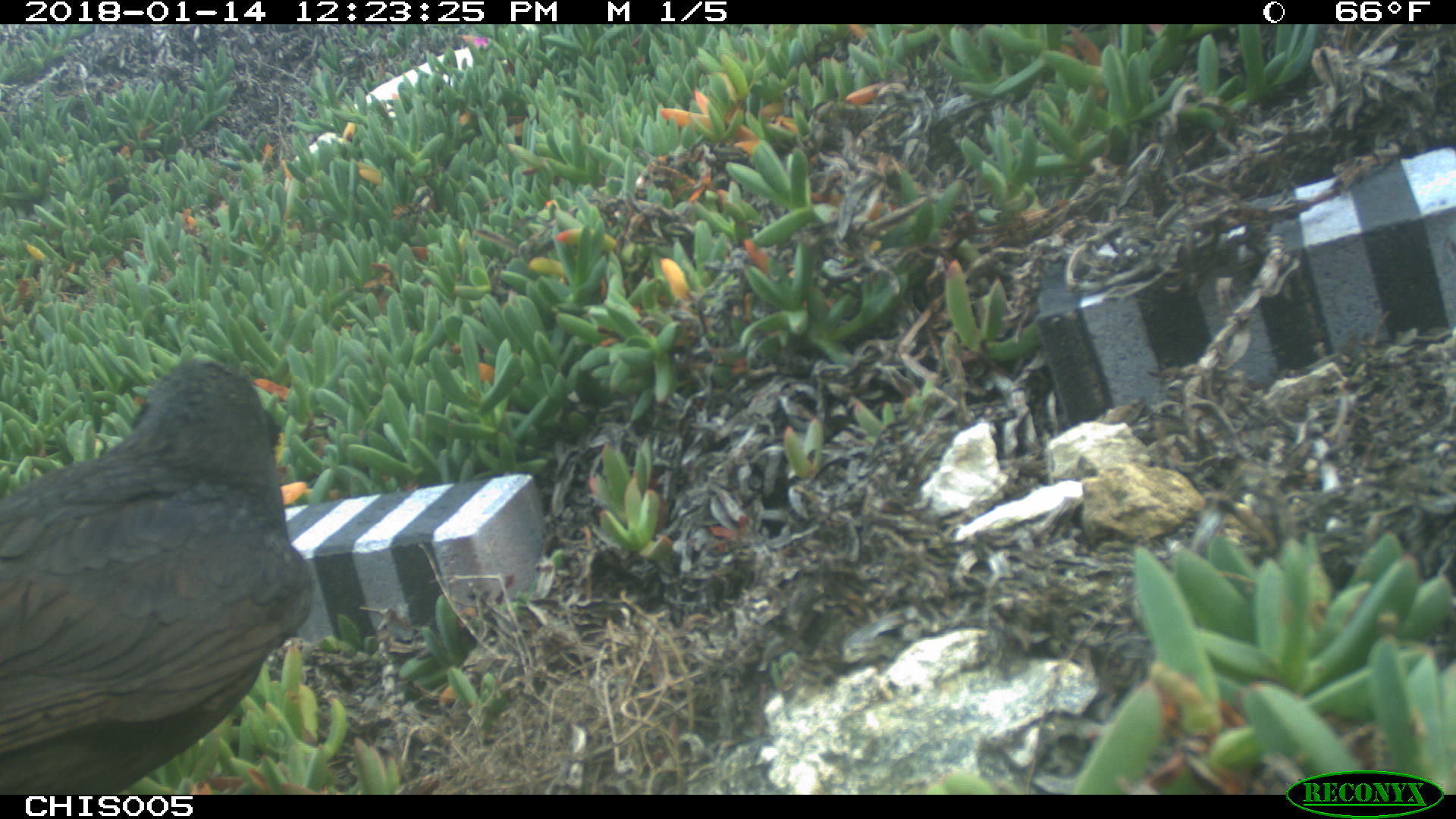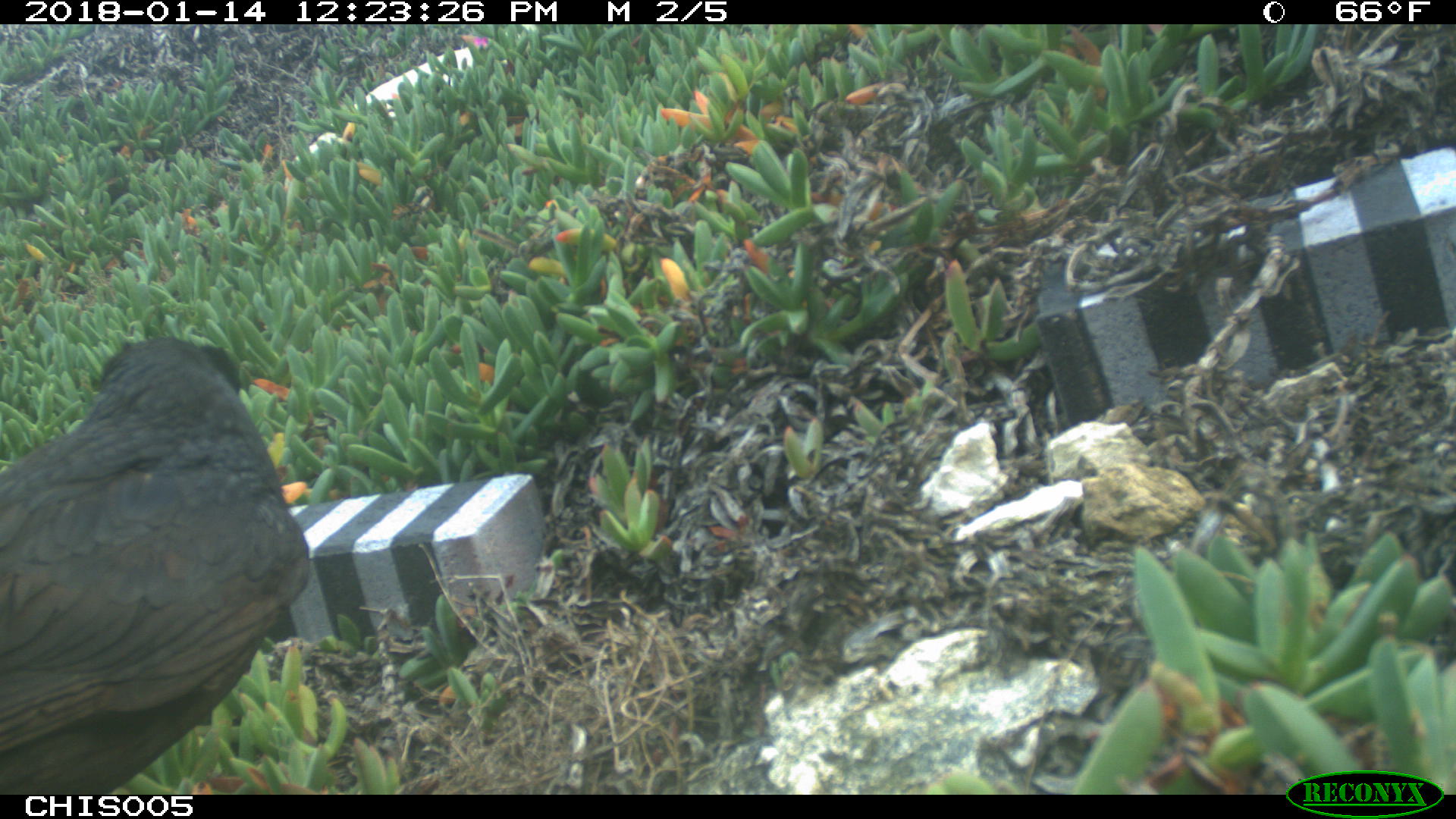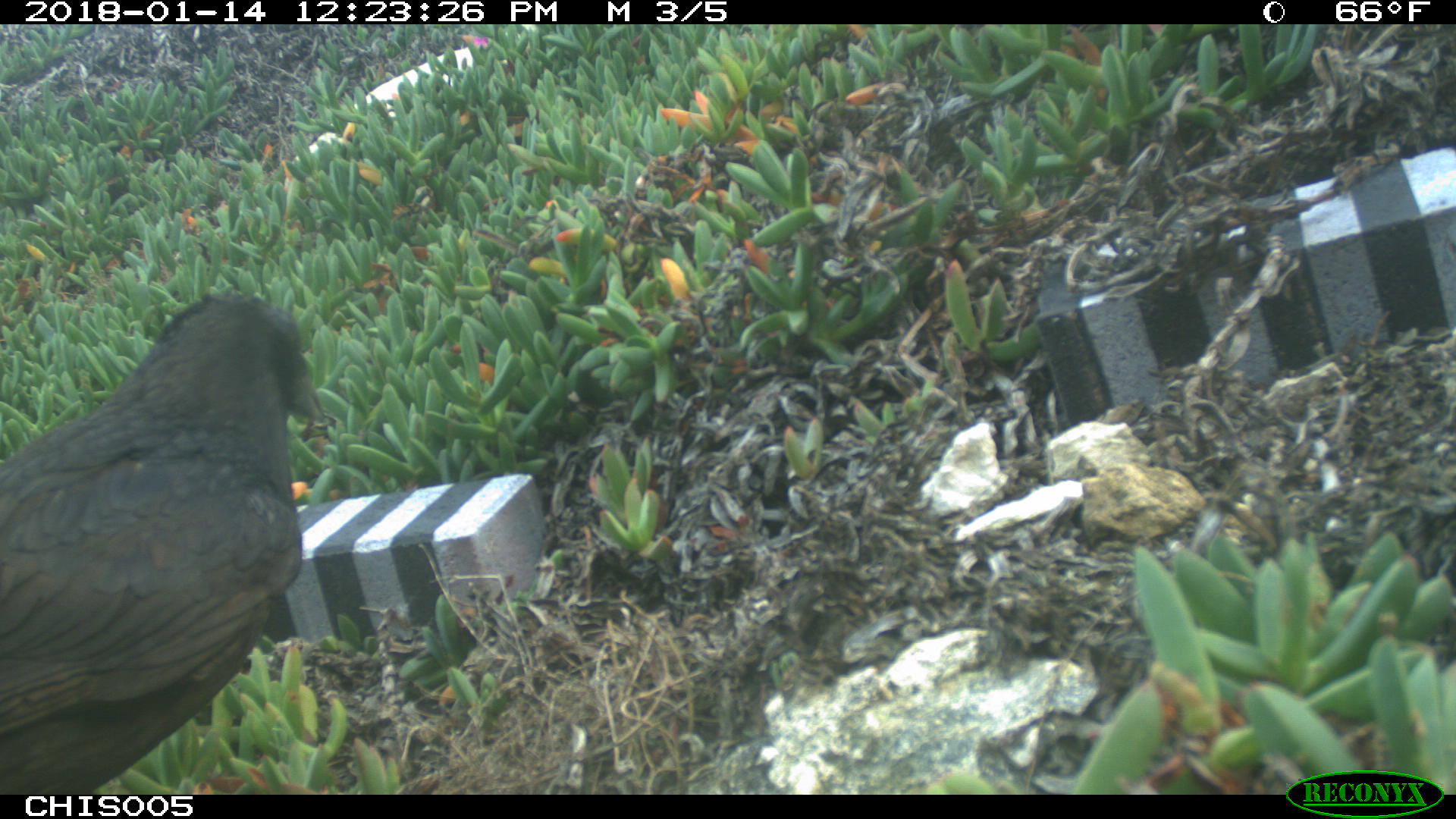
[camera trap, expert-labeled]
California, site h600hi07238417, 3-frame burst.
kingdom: Animalia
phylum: Chordata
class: Aves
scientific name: Aves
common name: bird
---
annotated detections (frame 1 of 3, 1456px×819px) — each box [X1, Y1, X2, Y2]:
bird: [0, 358, 312, 795]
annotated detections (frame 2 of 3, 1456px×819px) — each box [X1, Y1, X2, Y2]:
bird: [0, 336, 309, 795]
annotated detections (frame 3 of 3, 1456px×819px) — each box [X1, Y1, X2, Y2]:
bird: [0, 292, 324, 793]